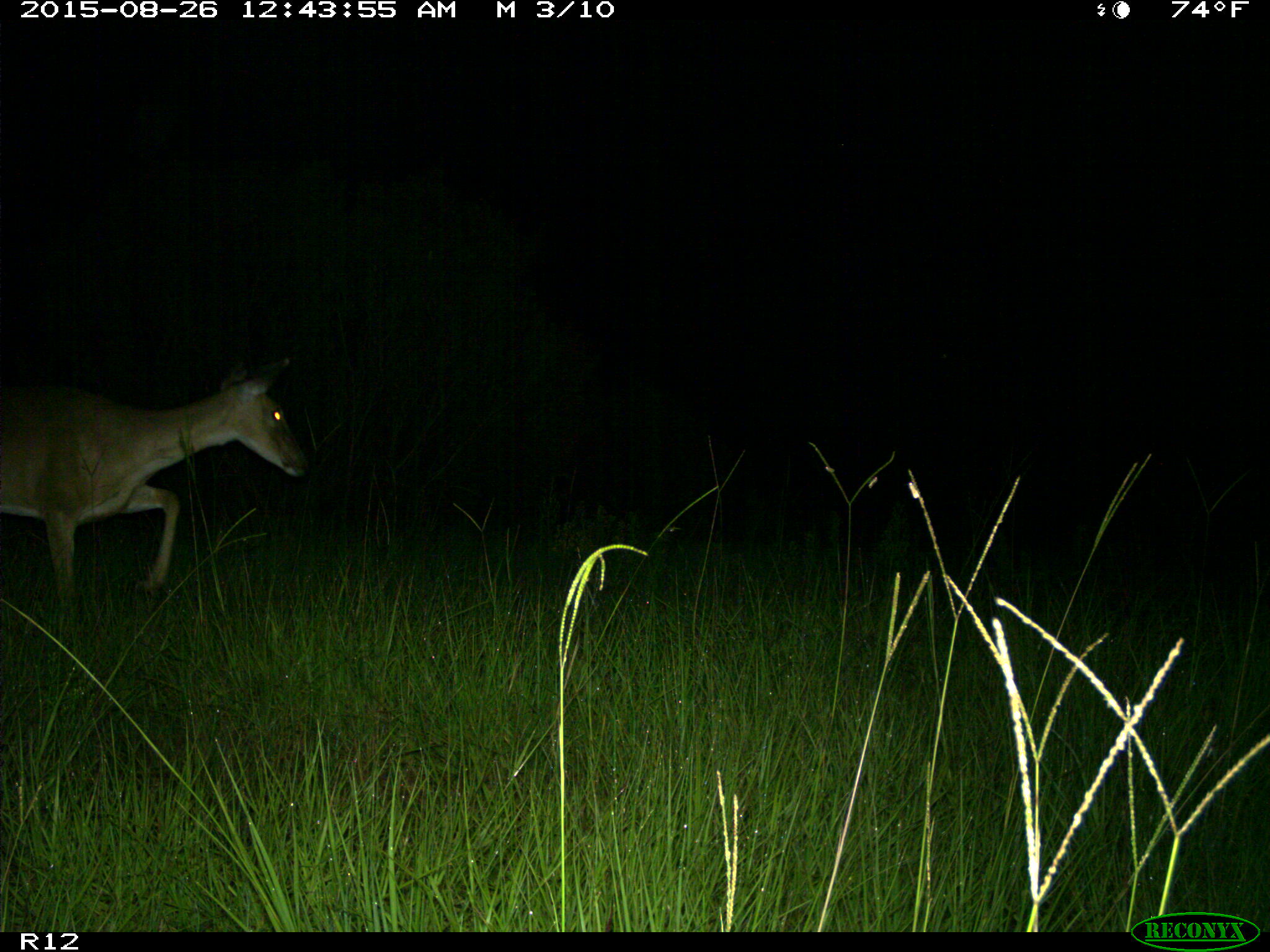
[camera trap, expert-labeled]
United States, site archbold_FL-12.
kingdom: Animalia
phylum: Chordata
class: Mammalia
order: Artiodactyla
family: Cervidae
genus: Odocoileus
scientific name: Odocoileus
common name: deer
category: unidentified deer